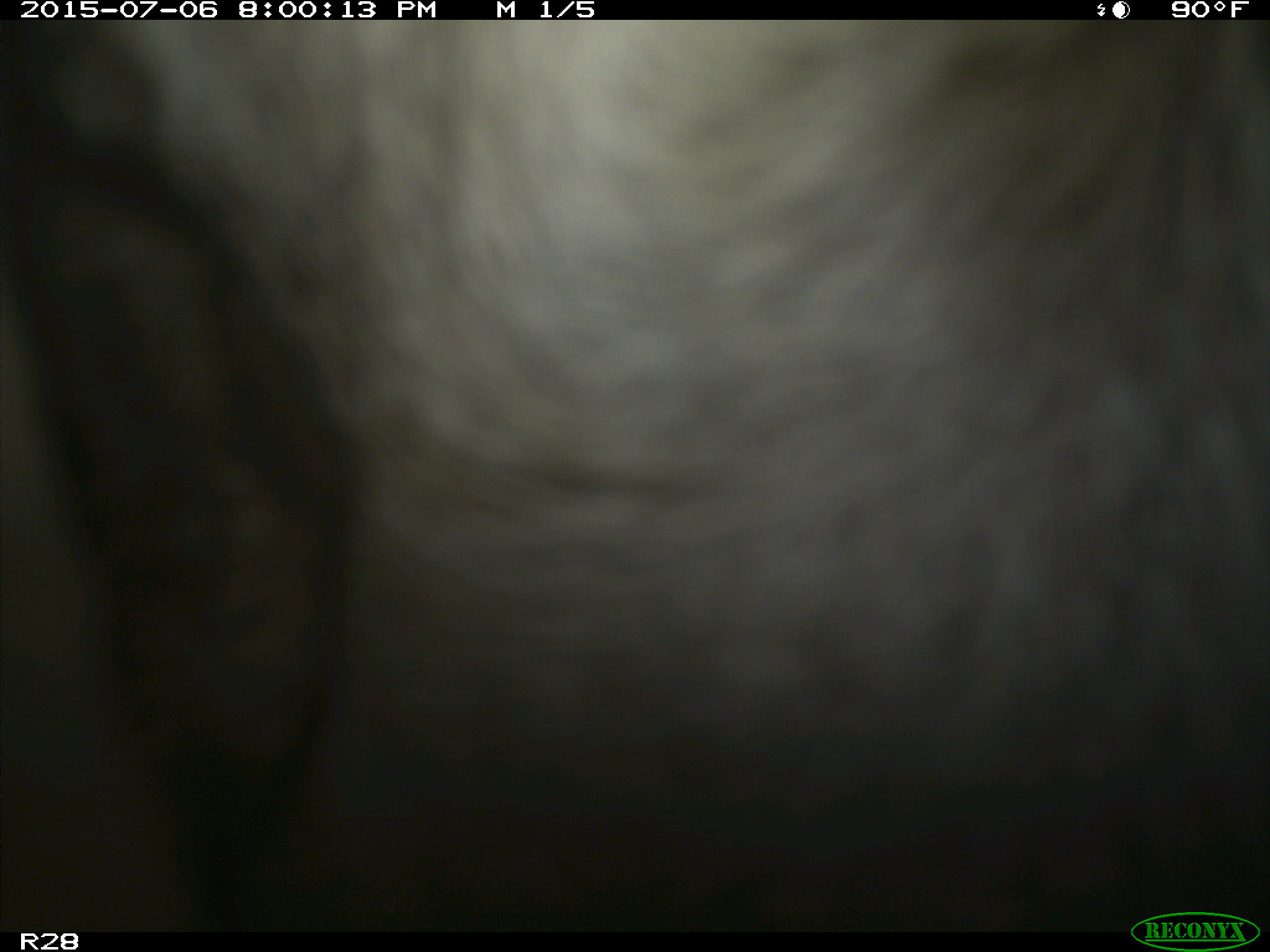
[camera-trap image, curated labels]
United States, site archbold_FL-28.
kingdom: Animalia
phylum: Chordata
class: Mammalia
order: Artiodactyla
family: Bovidae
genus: Bos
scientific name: Bos taurus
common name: domestic cow